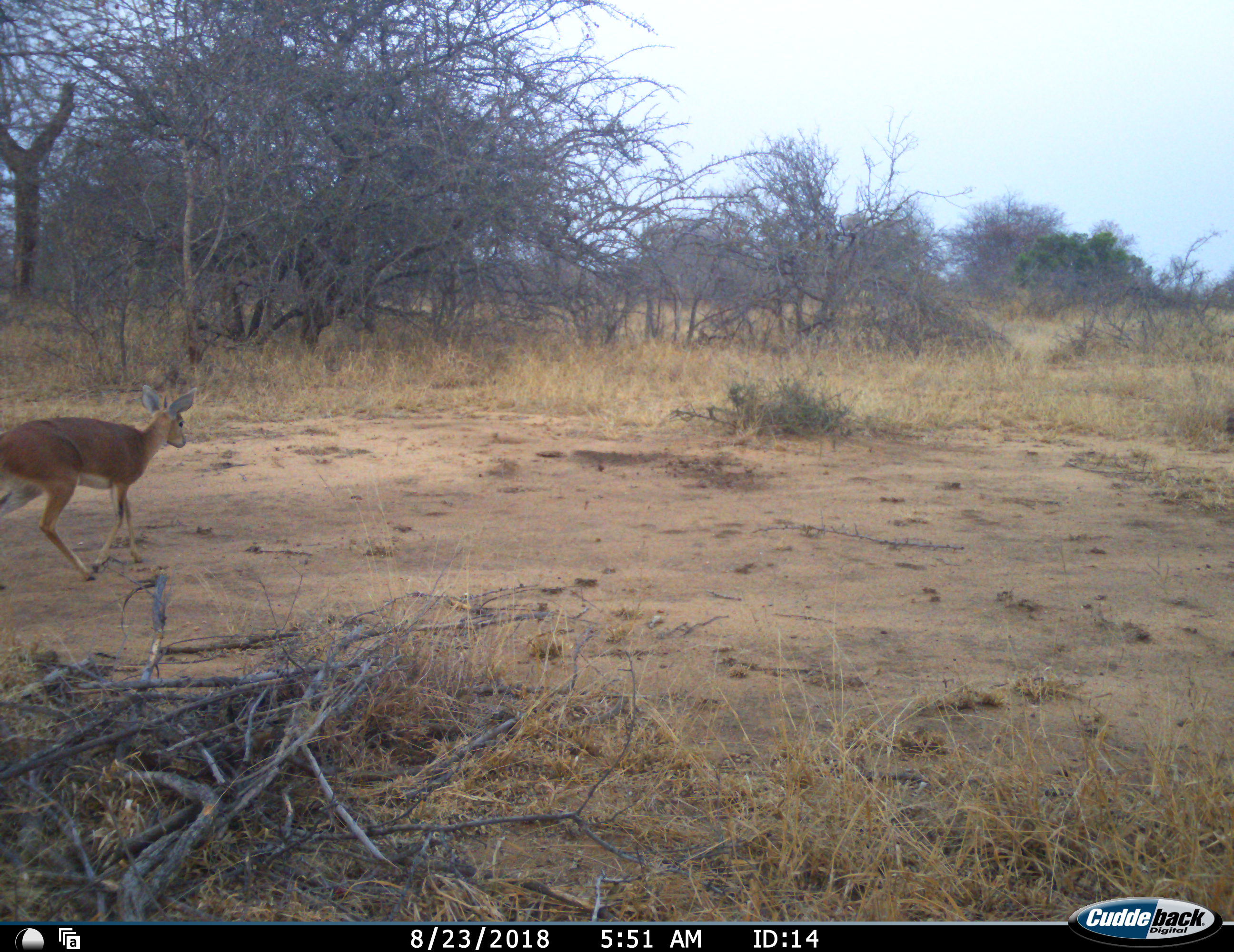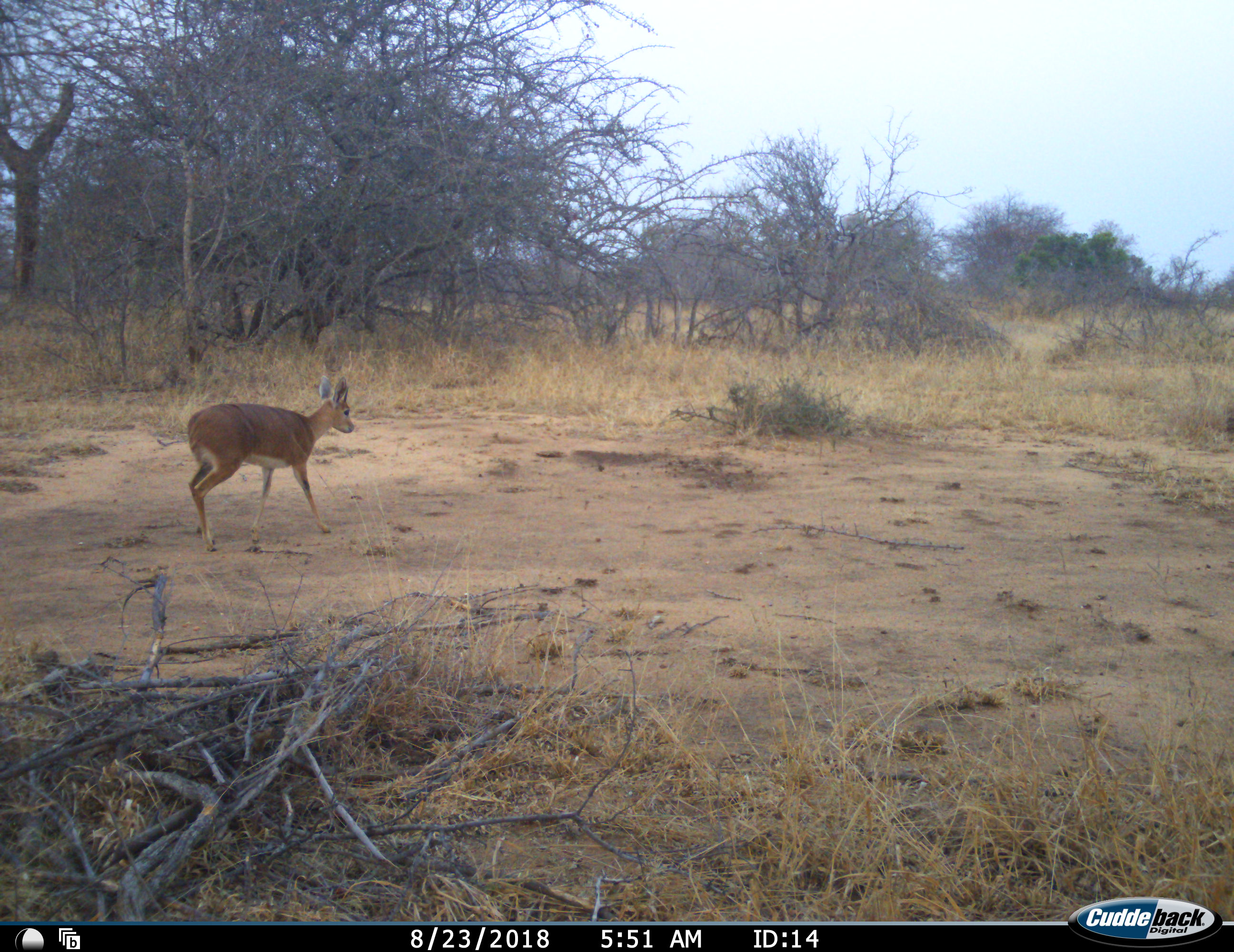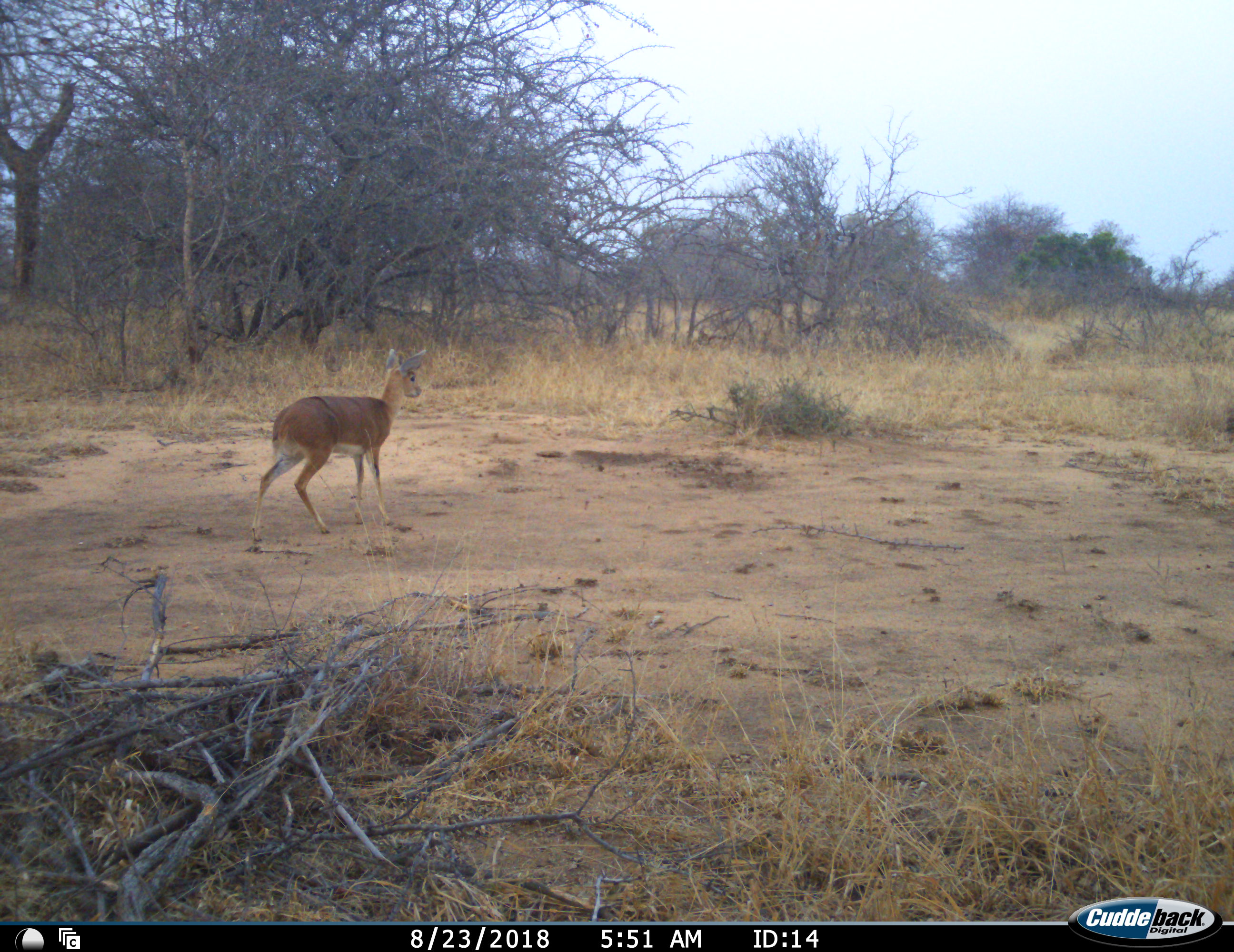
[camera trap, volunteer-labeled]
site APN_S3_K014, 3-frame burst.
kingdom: Animalia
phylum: Chordata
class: Mammalia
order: Artiodactyla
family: Bovidae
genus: Raphicerus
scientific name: Raphicerus campestris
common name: steenbok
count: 1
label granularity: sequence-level